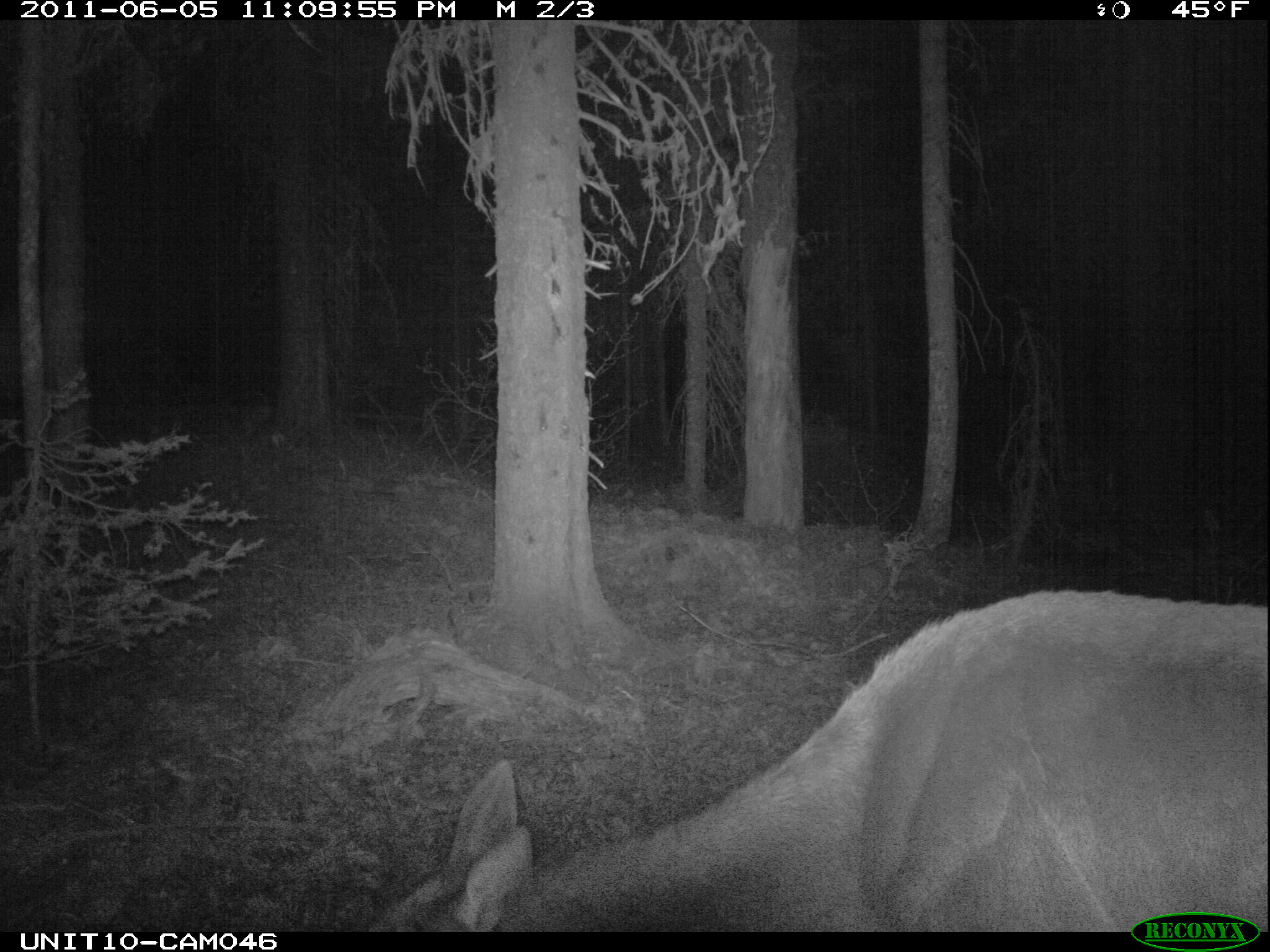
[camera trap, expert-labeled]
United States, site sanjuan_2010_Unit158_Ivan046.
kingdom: Animalia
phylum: Chordata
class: Mammalia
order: Artiodactyla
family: Cervidae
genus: Cervus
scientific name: Cervus elaphus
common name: red deer